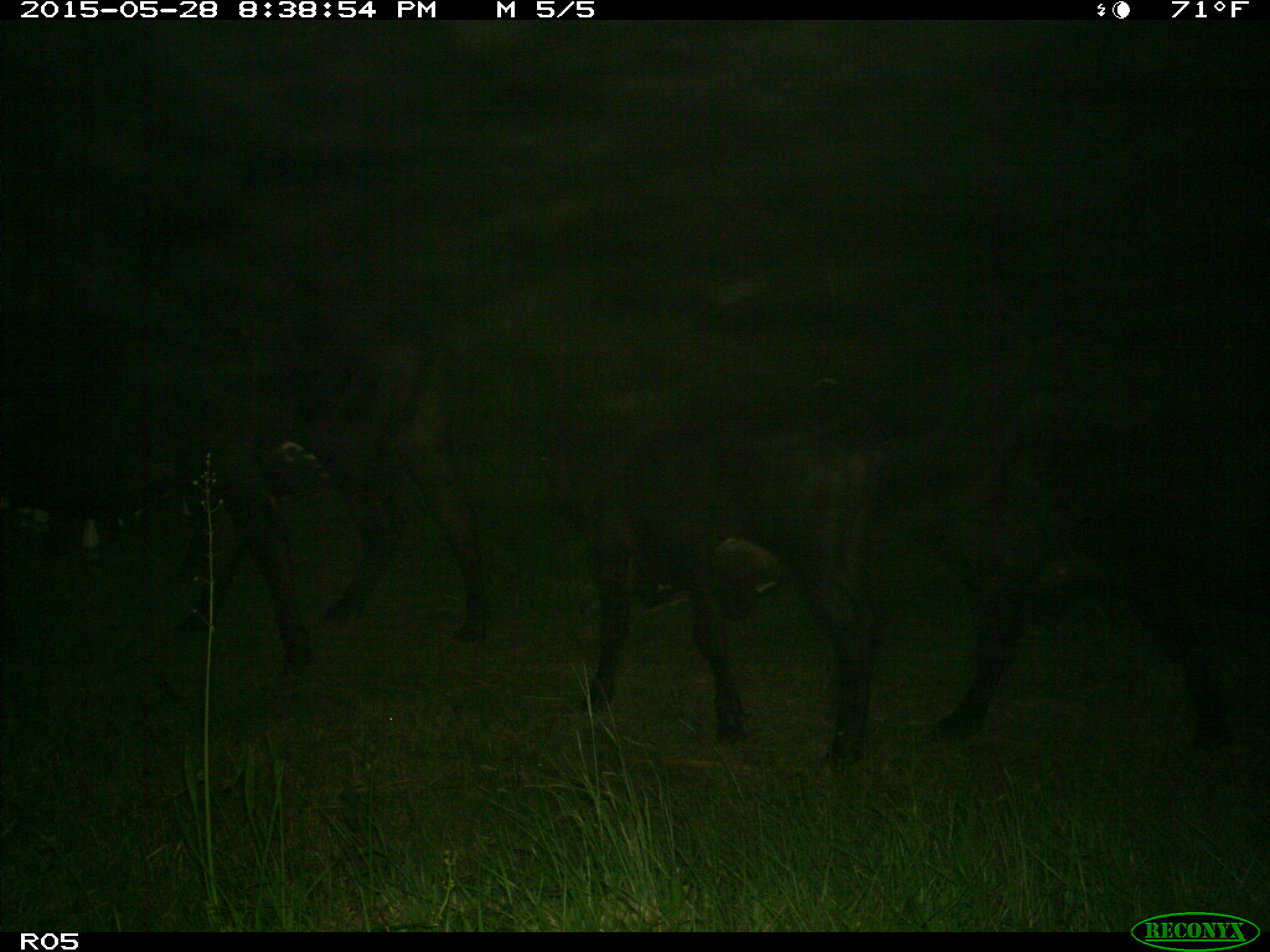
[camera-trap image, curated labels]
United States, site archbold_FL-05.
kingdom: Animalia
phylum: Chordata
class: Mammalia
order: Artiodactyla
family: Bovidae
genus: Bos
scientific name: Bos taurus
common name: domestic cow